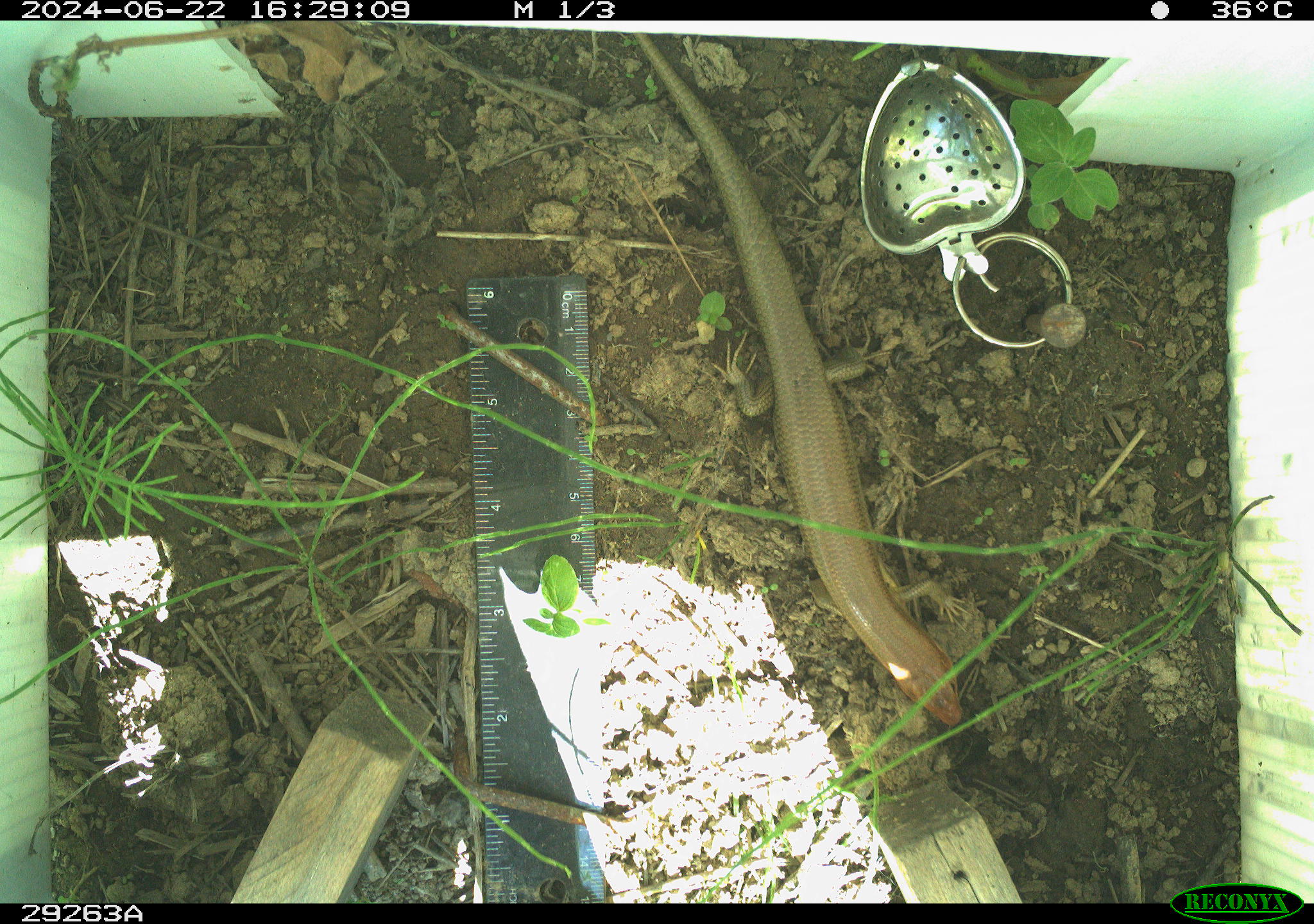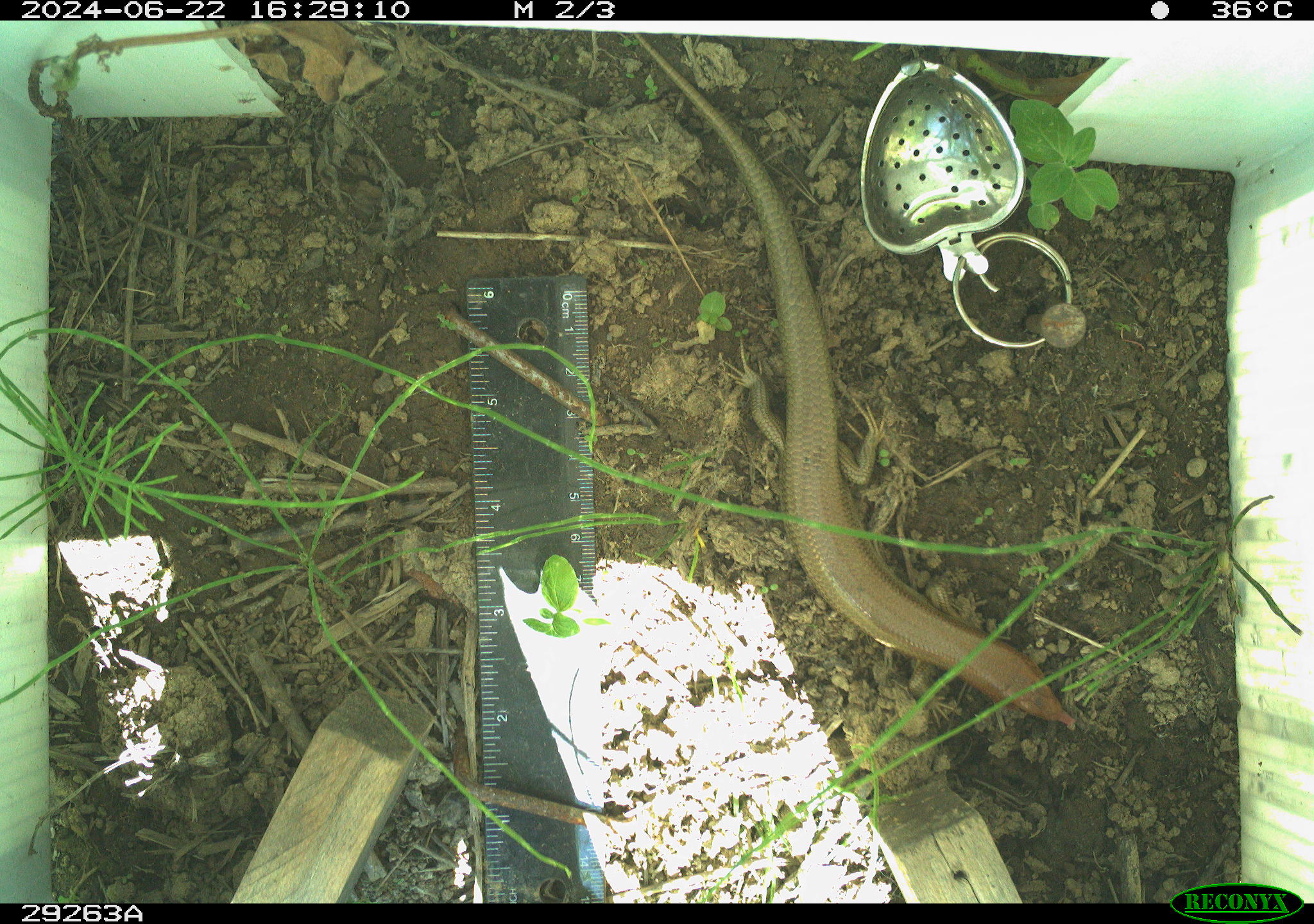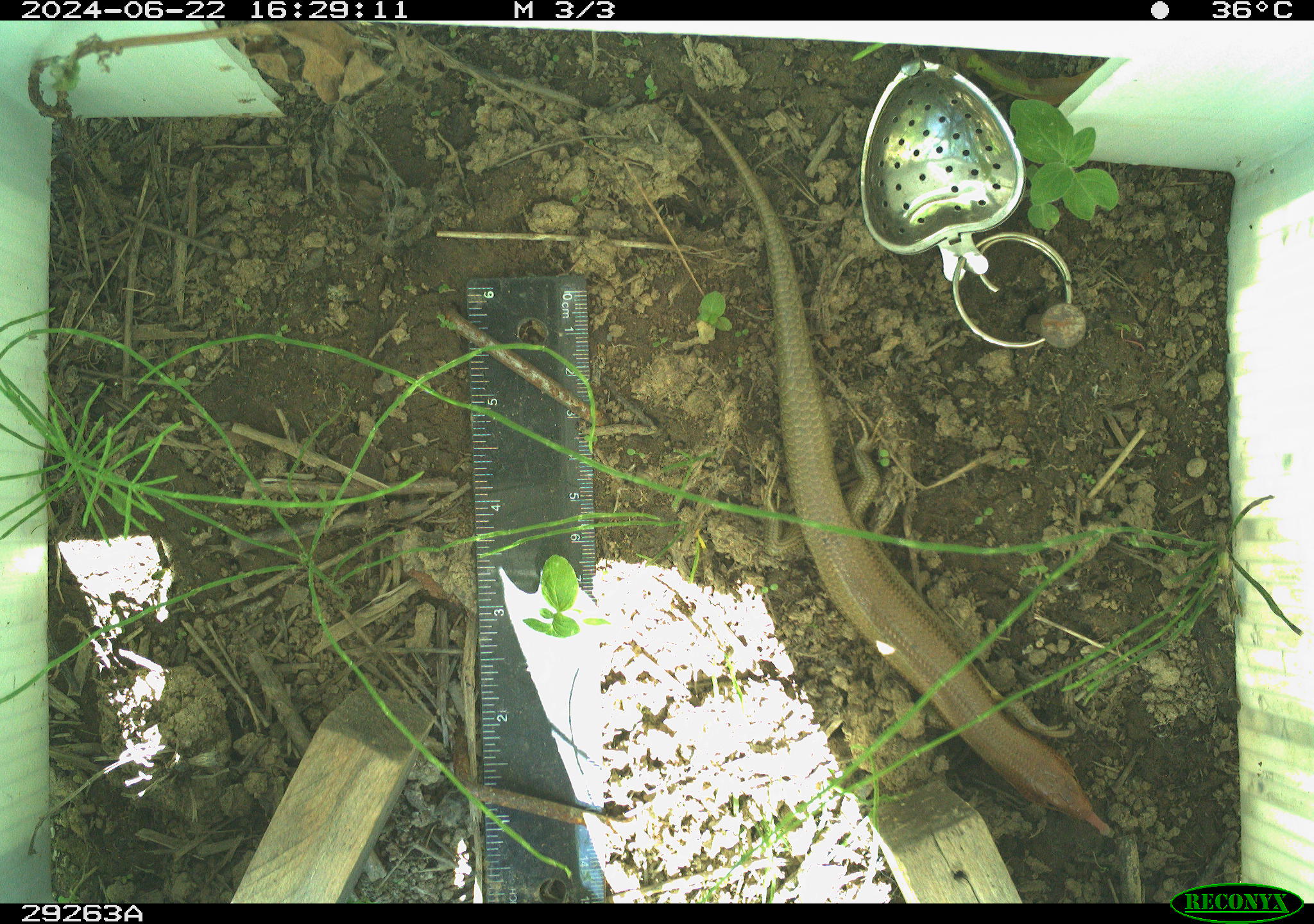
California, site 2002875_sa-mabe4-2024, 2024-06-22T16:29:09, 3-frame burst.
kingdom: Animalia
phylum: Chordata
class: Reptilia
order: Squamata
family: Scincidae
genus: Plestiodon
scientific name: Plestiodon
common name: blue-tailed skinks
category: plestiodon species